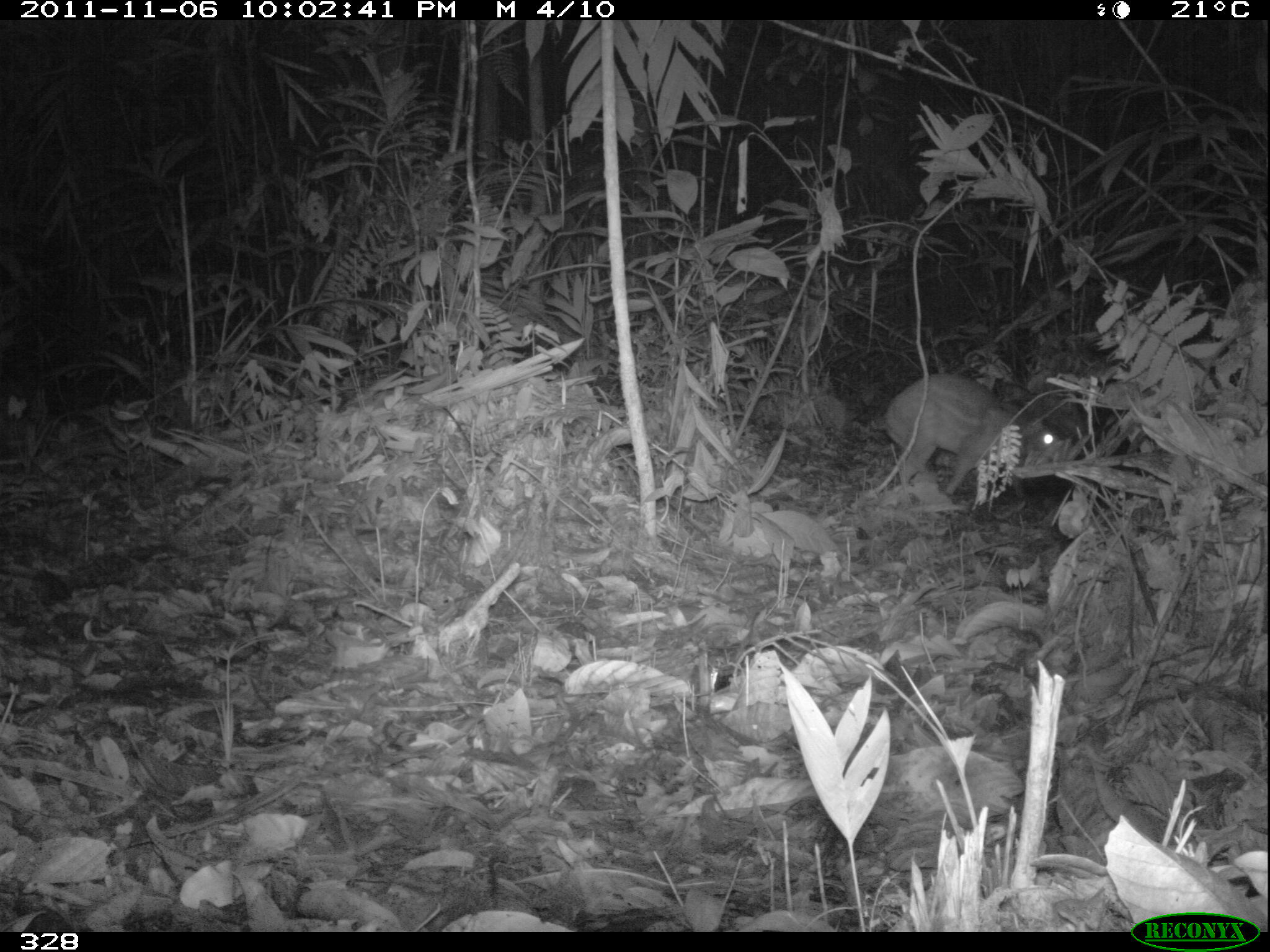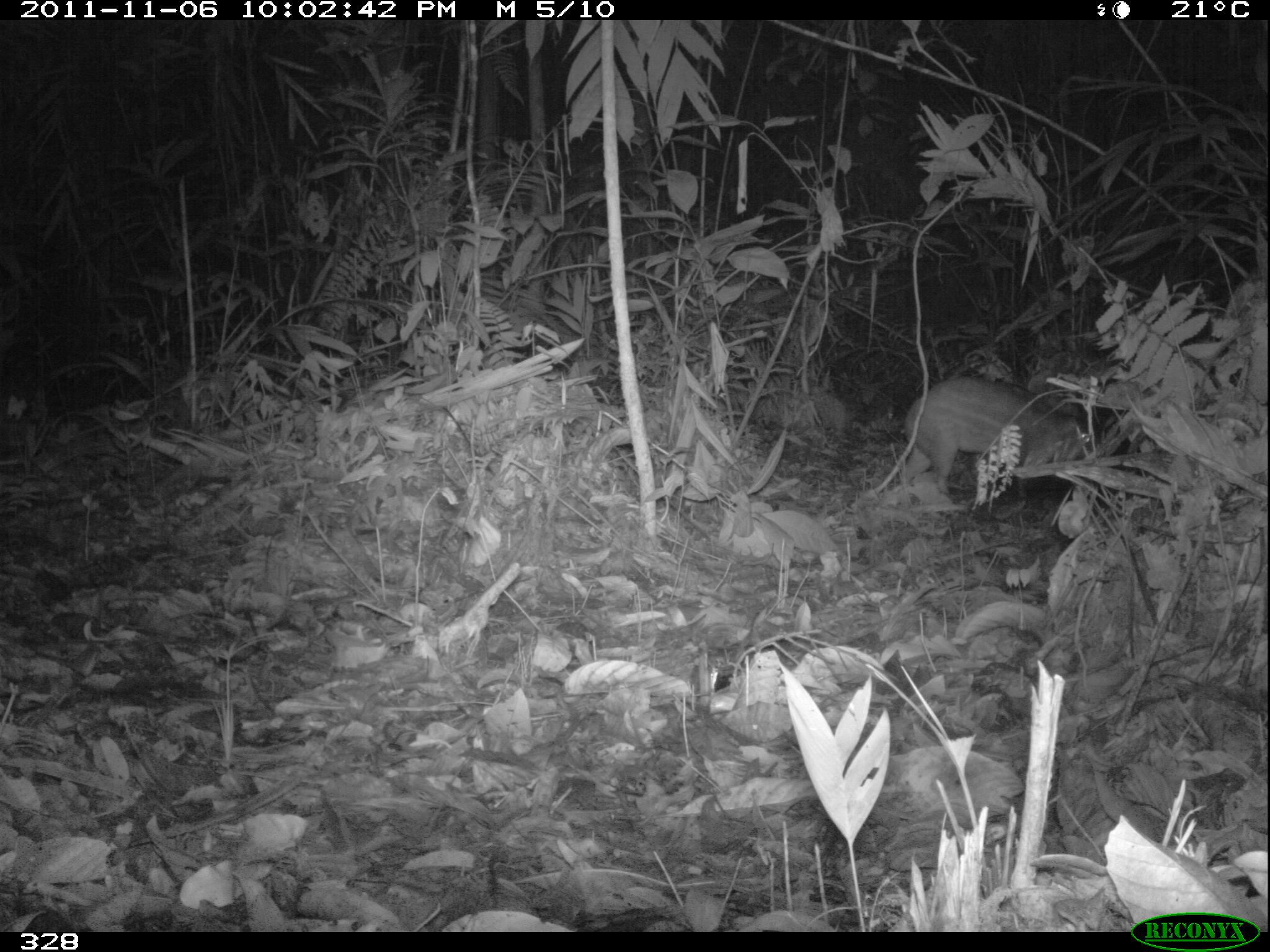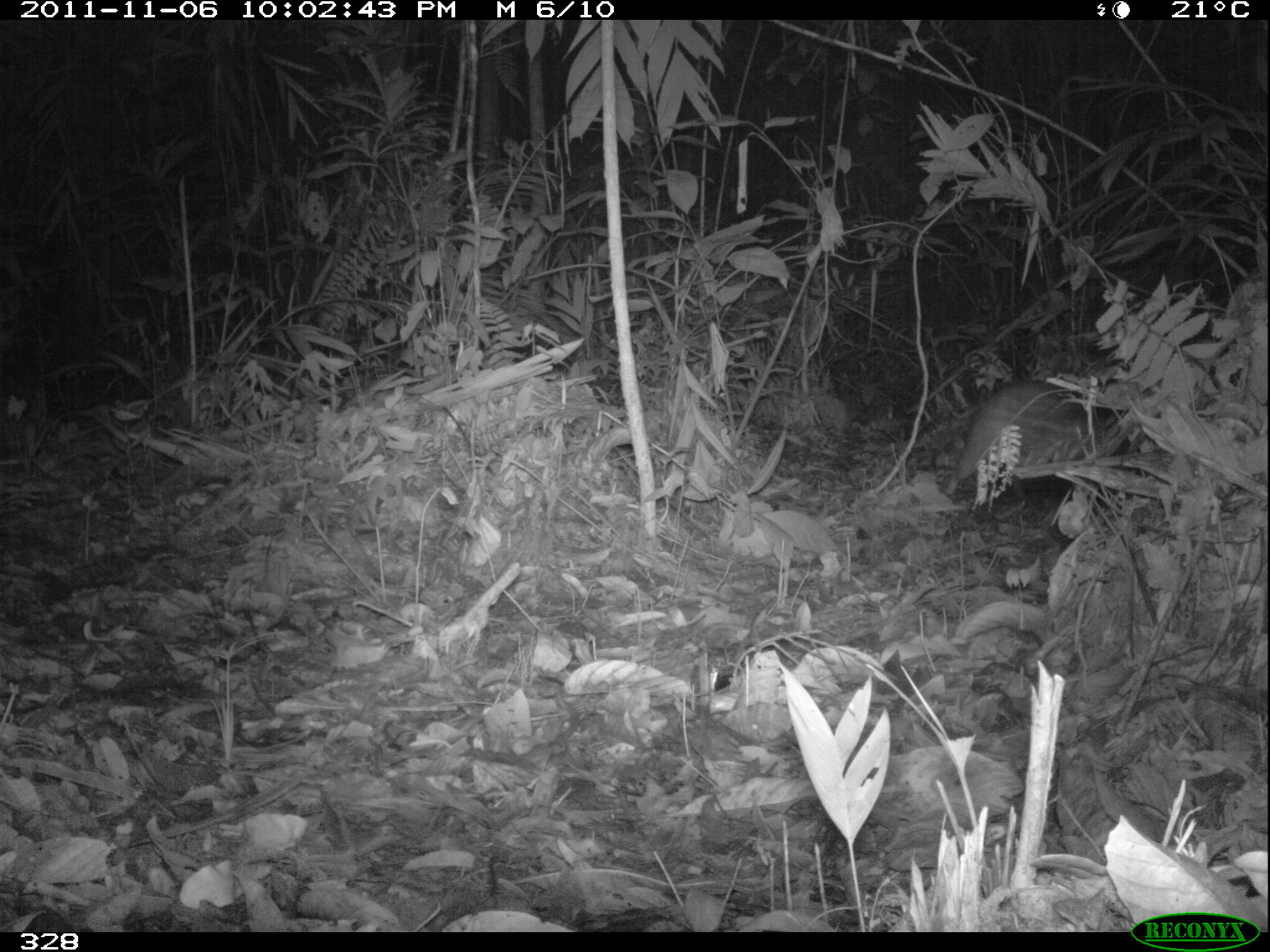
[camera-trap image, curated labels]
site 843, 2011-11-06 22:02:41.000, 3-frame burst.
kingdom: Animalia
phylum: Chordata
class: Mammalia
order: Rodentia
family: Cuniculidae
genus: Cuniculus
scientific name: Cuniculus paca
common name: spotted paca